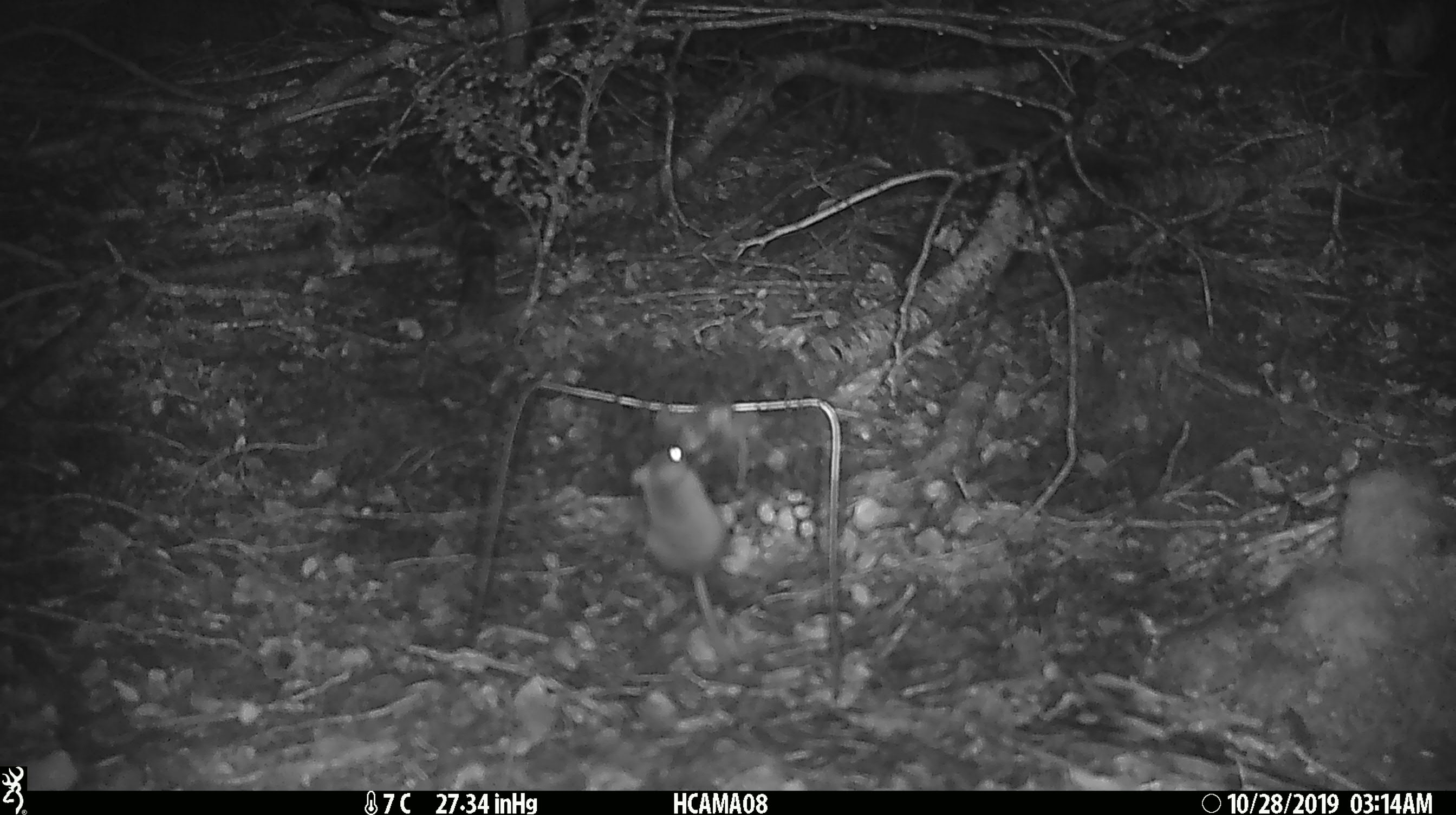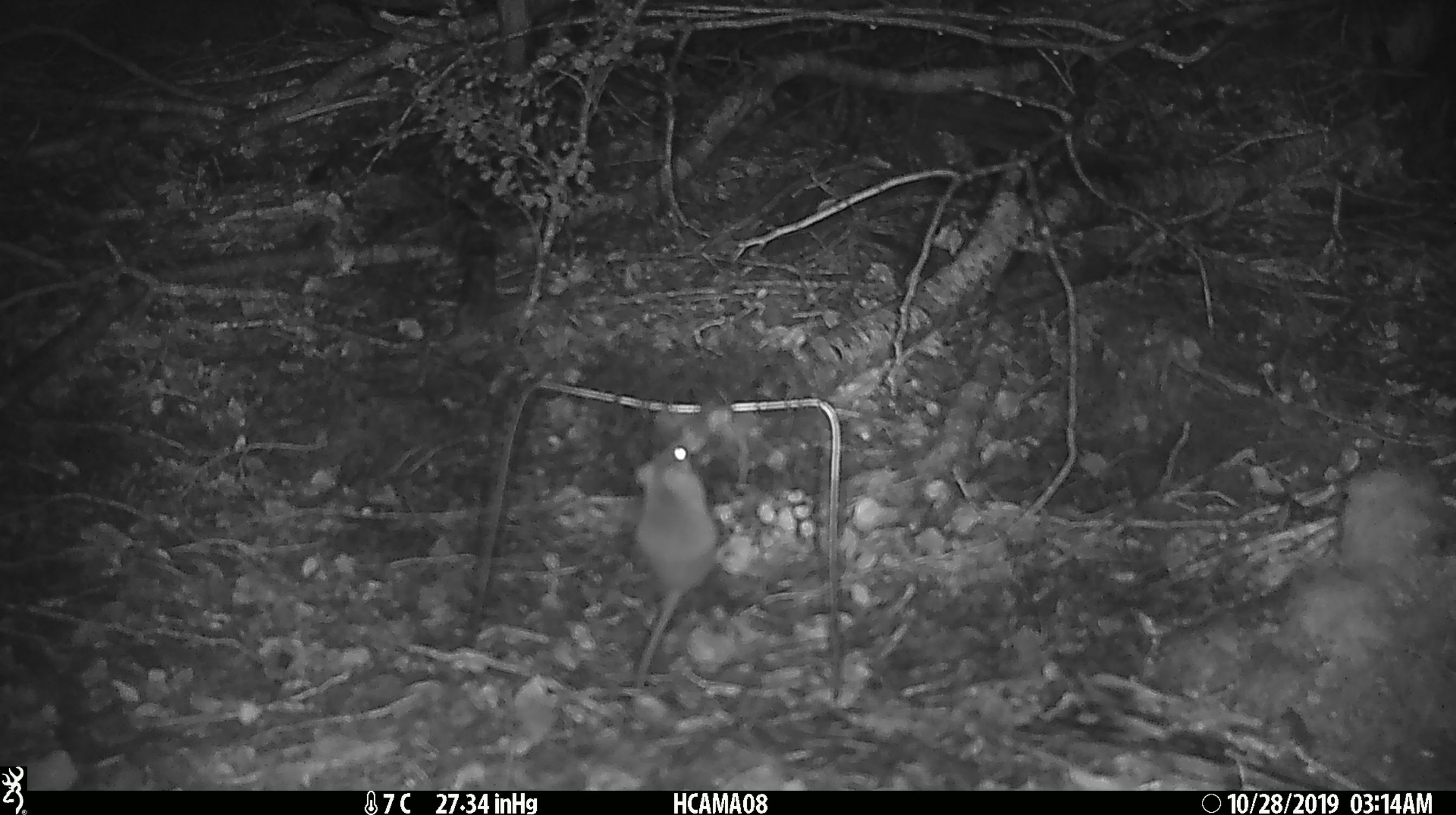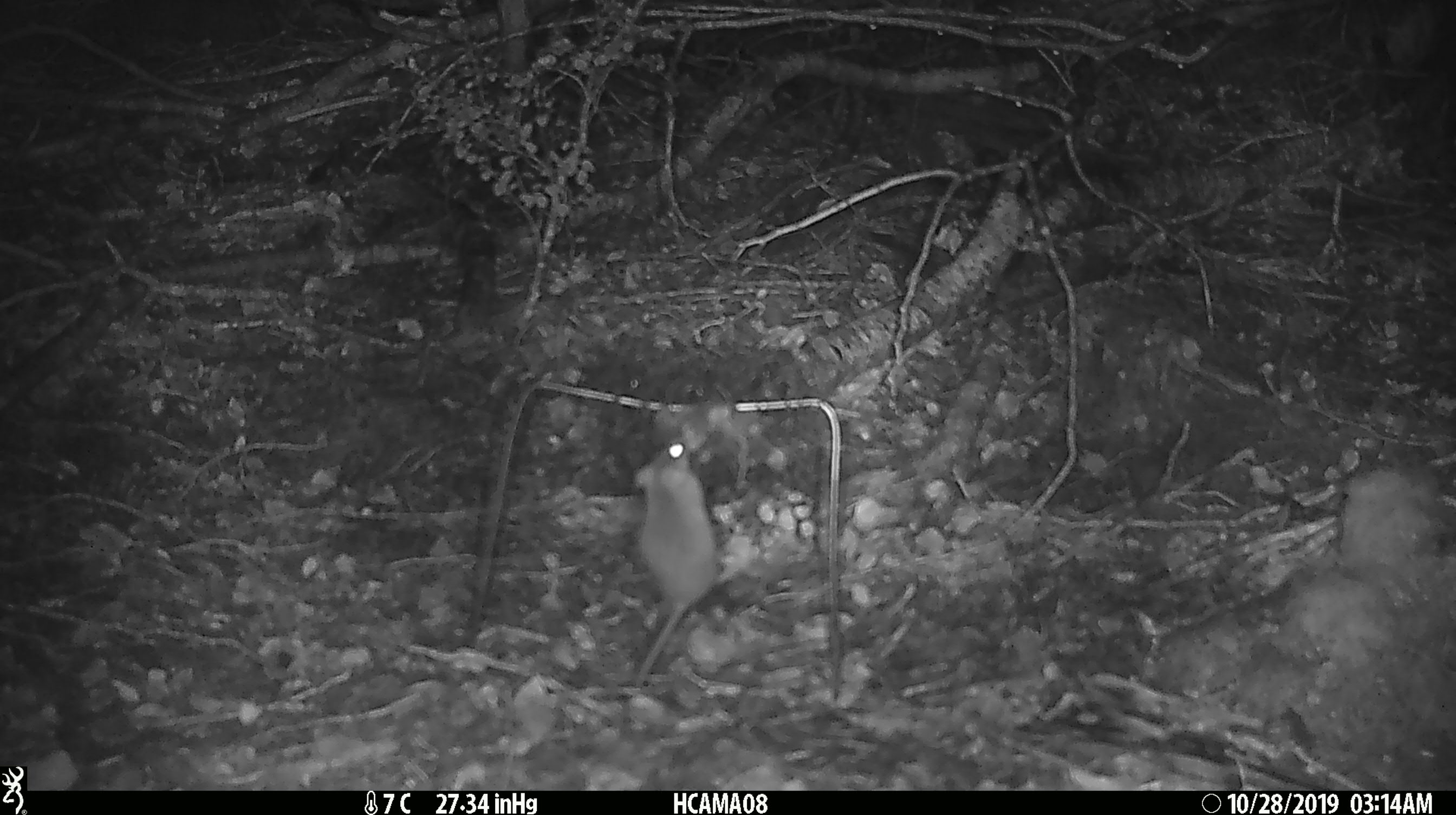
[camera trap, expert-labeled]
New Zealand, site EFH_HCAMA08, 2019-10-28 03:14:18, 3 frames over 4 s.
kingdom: Animalia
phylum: Chordata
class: Mammalia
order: Rodentia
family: Muridae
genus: Mus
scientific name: Mus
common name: mouse